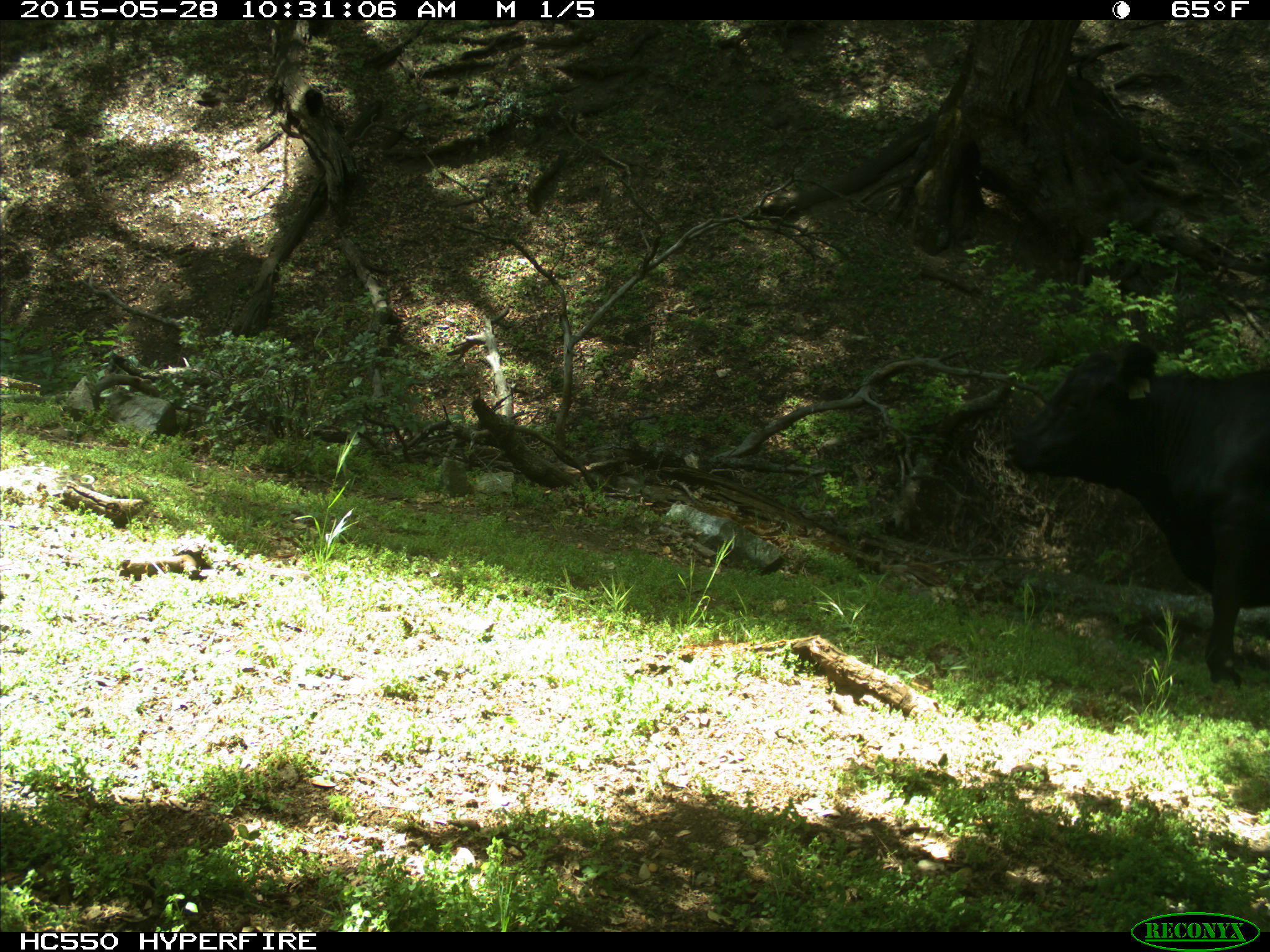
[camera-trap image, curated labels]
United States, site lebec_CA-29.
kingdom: Animalia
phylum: Chordata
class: Mammalia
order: Artiodactyla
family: Bovidae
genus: Bos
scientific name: Bos taurus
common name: domestic cow